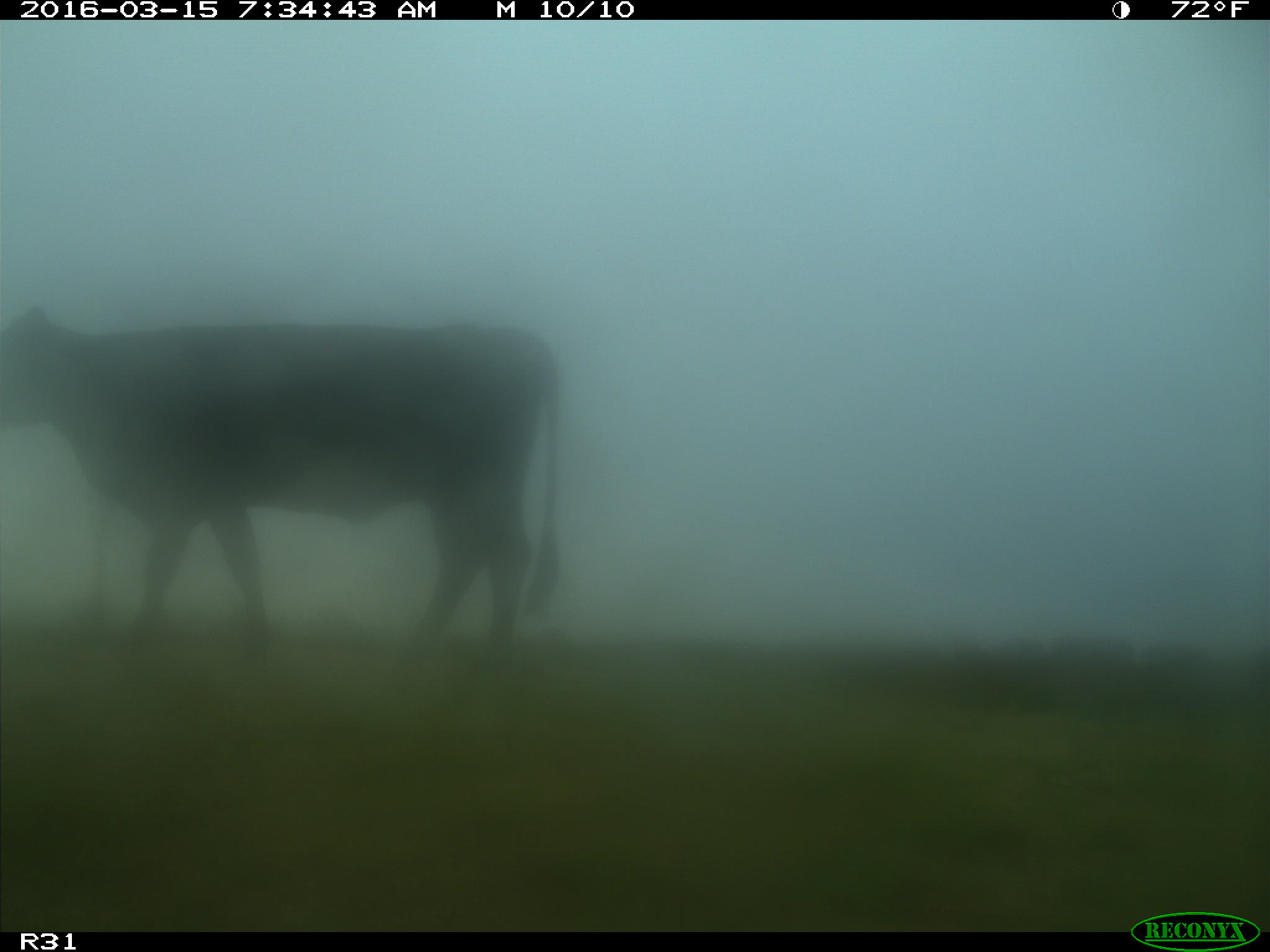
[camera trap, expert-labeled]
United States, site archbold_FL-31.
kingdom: Animalia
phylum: Chordata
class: Mammalia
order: Artiodactyla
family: Bovidae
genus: Bos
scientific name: Bos taurus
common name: domestic cow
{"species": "Bos taurus (domestic cow)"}